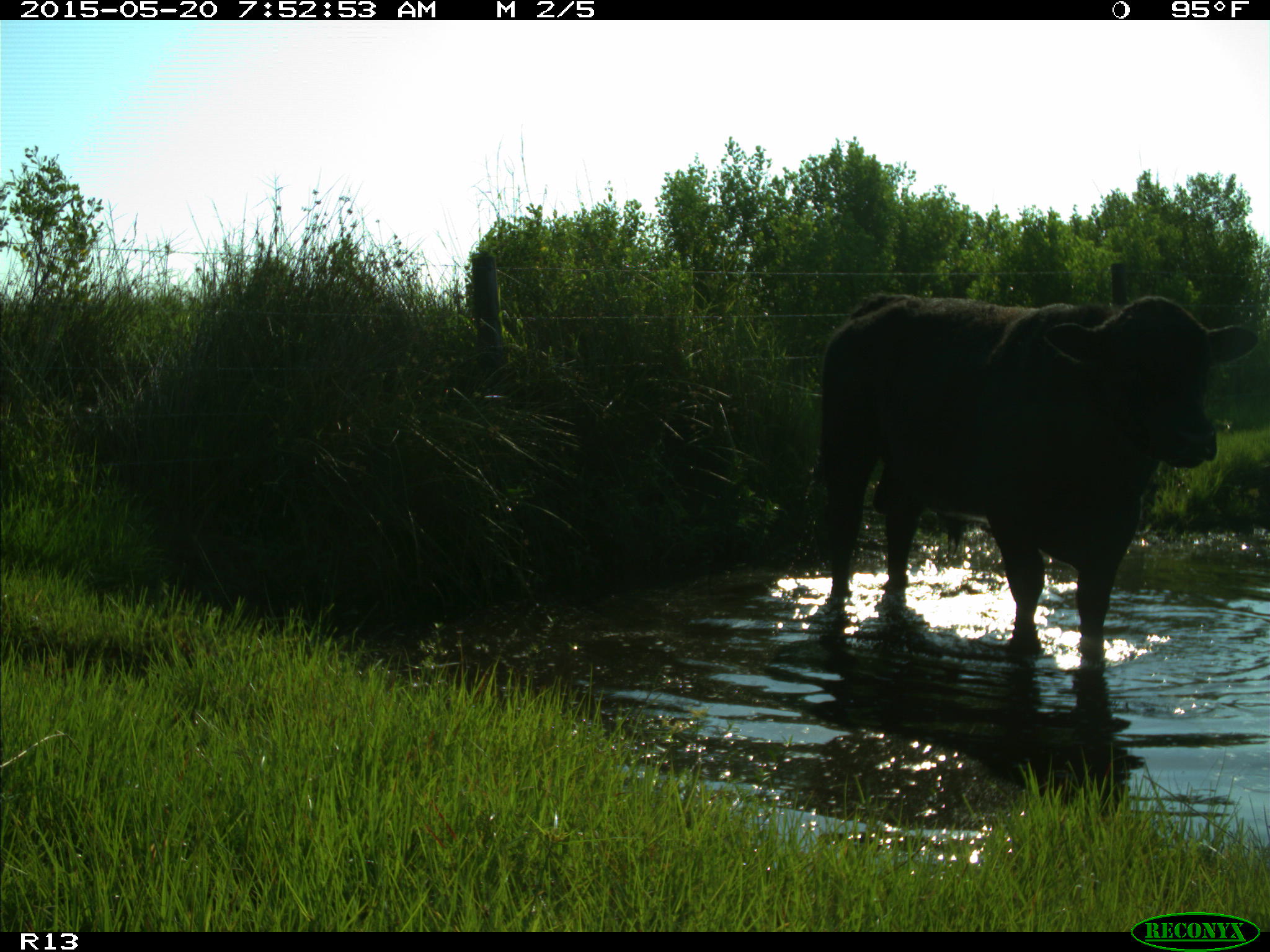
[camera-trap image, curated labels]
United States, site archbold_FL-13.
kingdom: Animalia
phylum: Chordata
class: Mammalia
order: Artiodactyla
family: Bovidae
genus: Bos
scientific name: Bos taurus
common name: domestic cow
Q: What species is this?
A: Bos taurus (domestic cow).